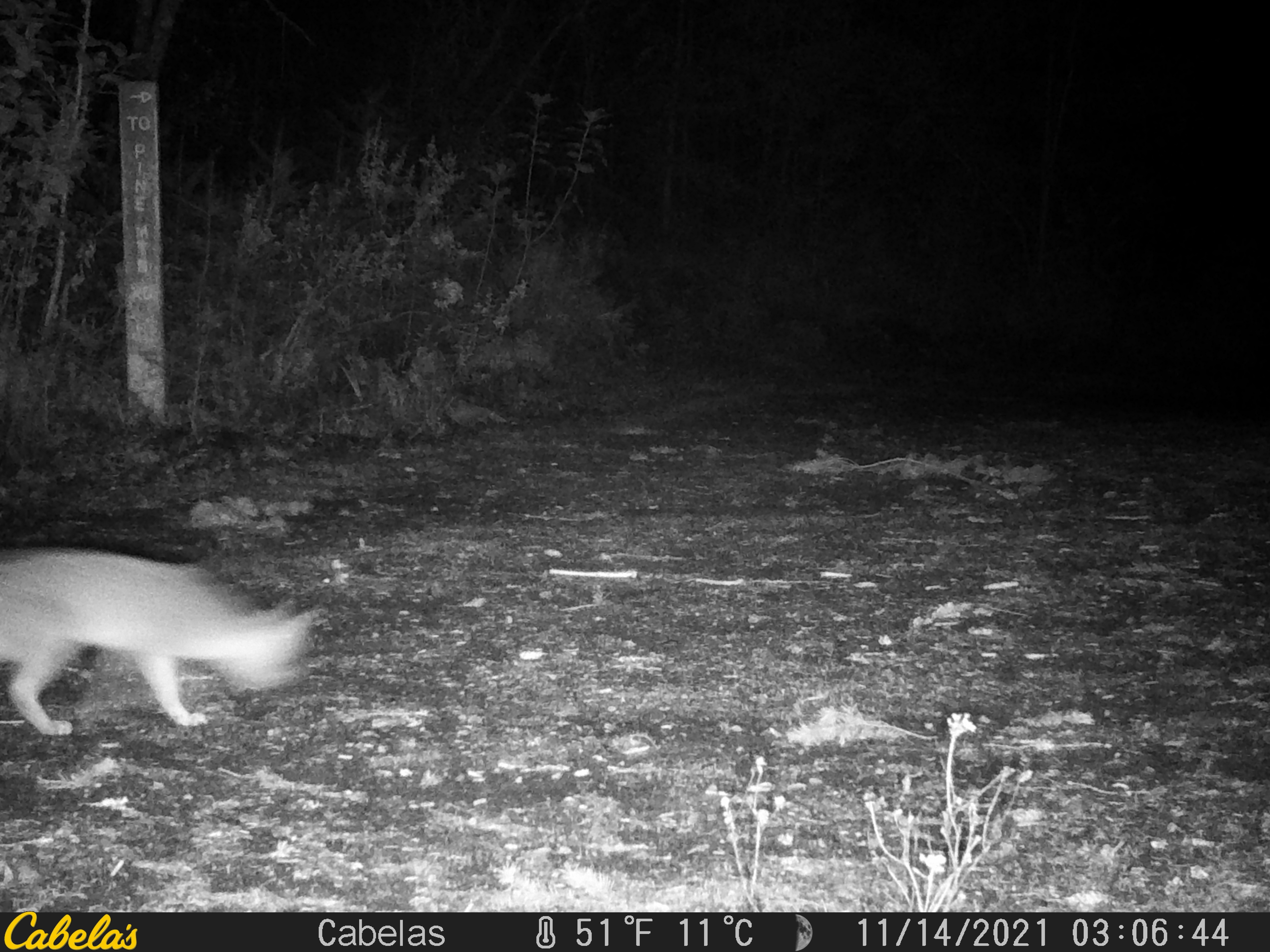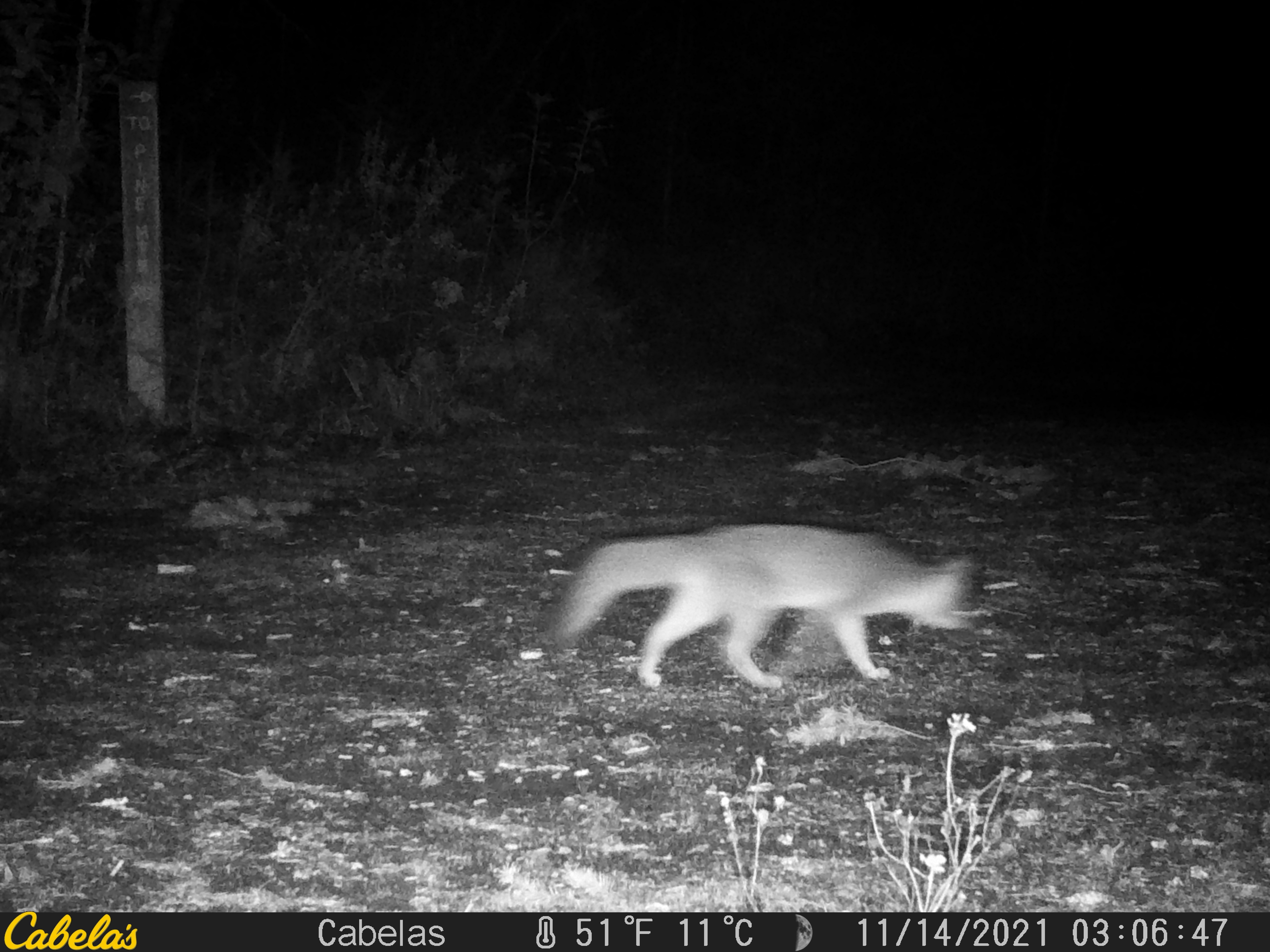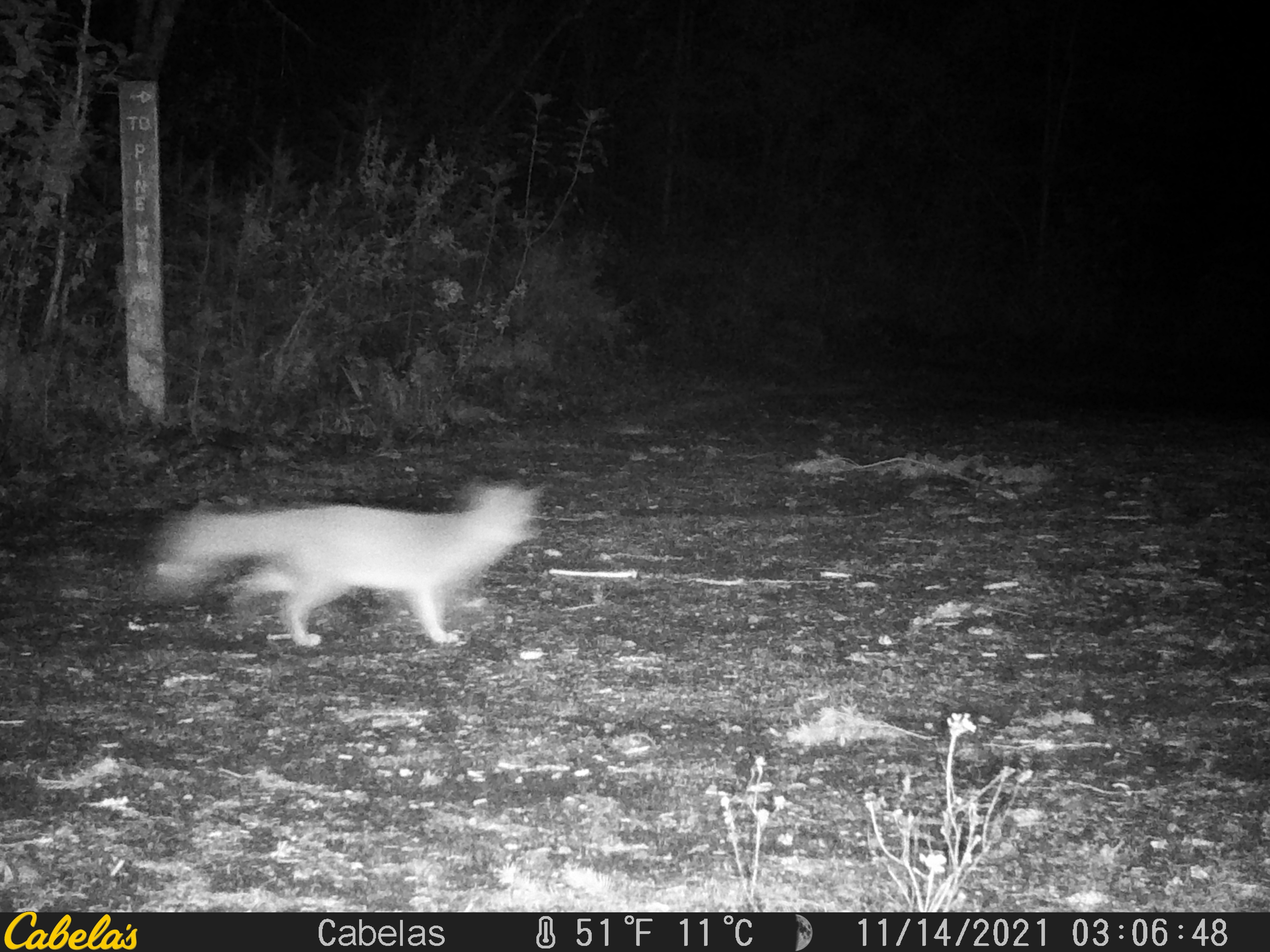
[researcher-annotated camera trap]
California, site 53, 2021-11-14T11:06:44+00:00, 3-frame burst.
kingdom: Animalia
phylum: Chordata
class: Mammalia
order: Carnivora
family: Canidae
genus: Urocyon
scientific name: Urocyon cinereoargenteus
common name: gray fox